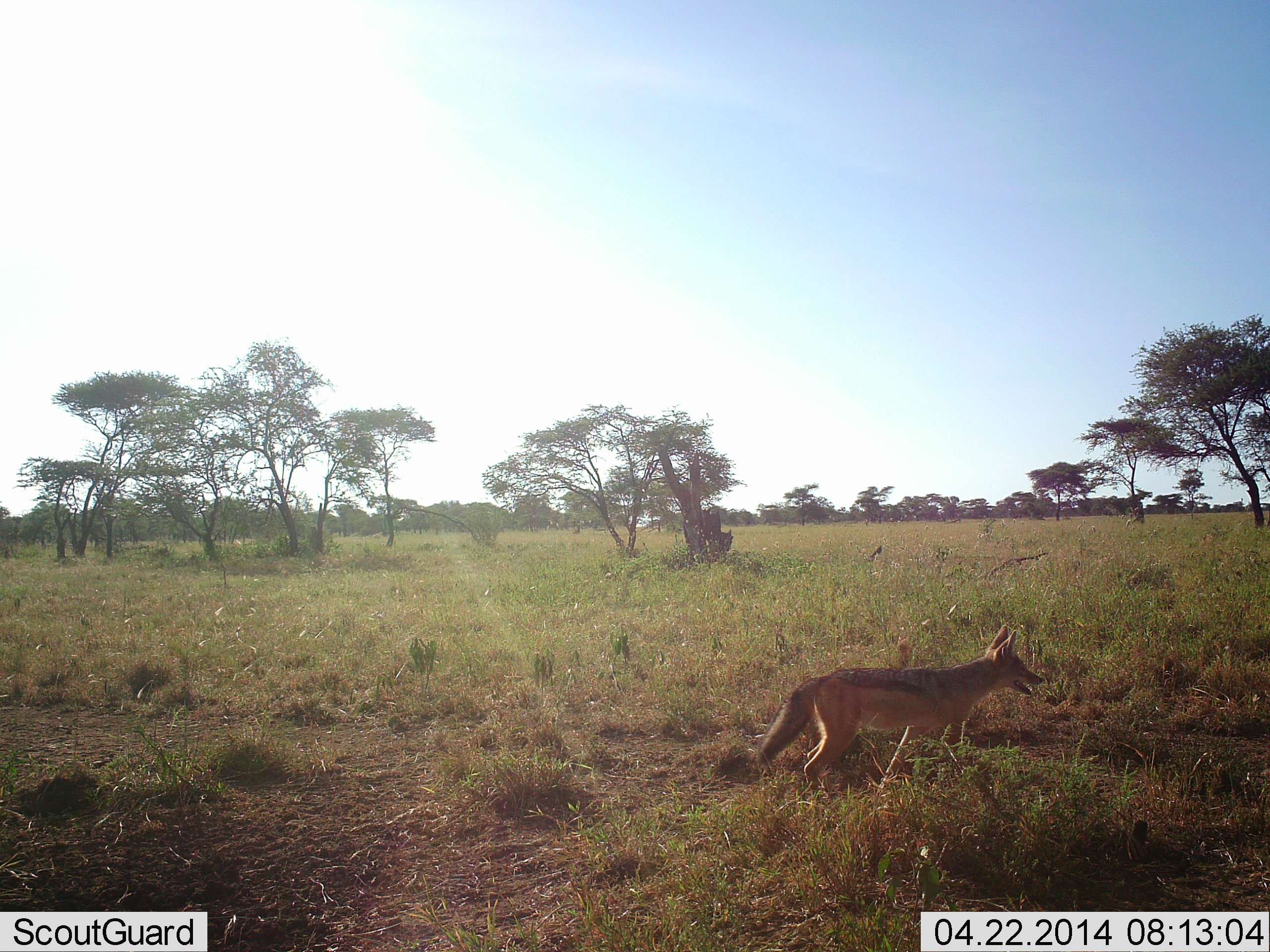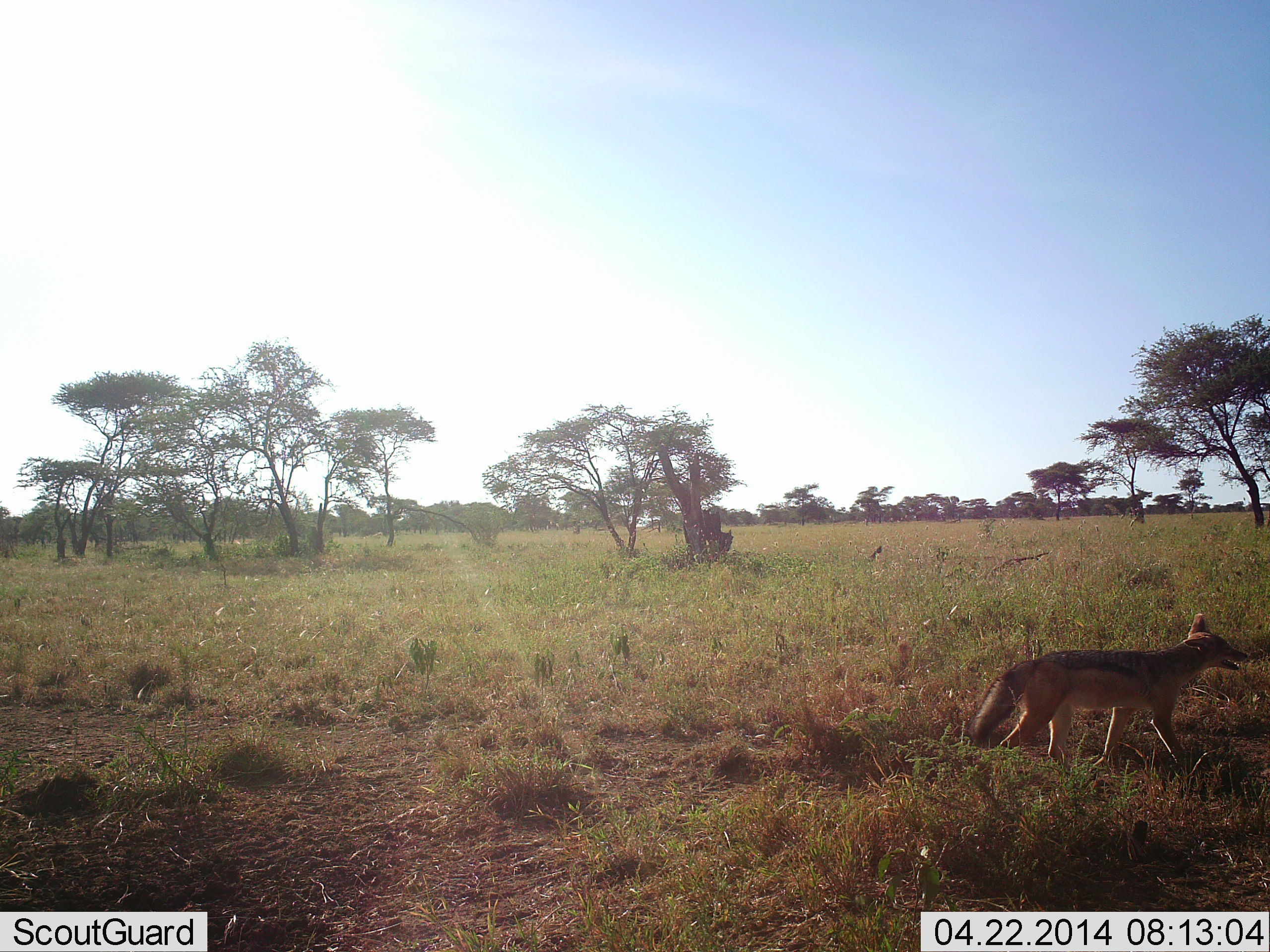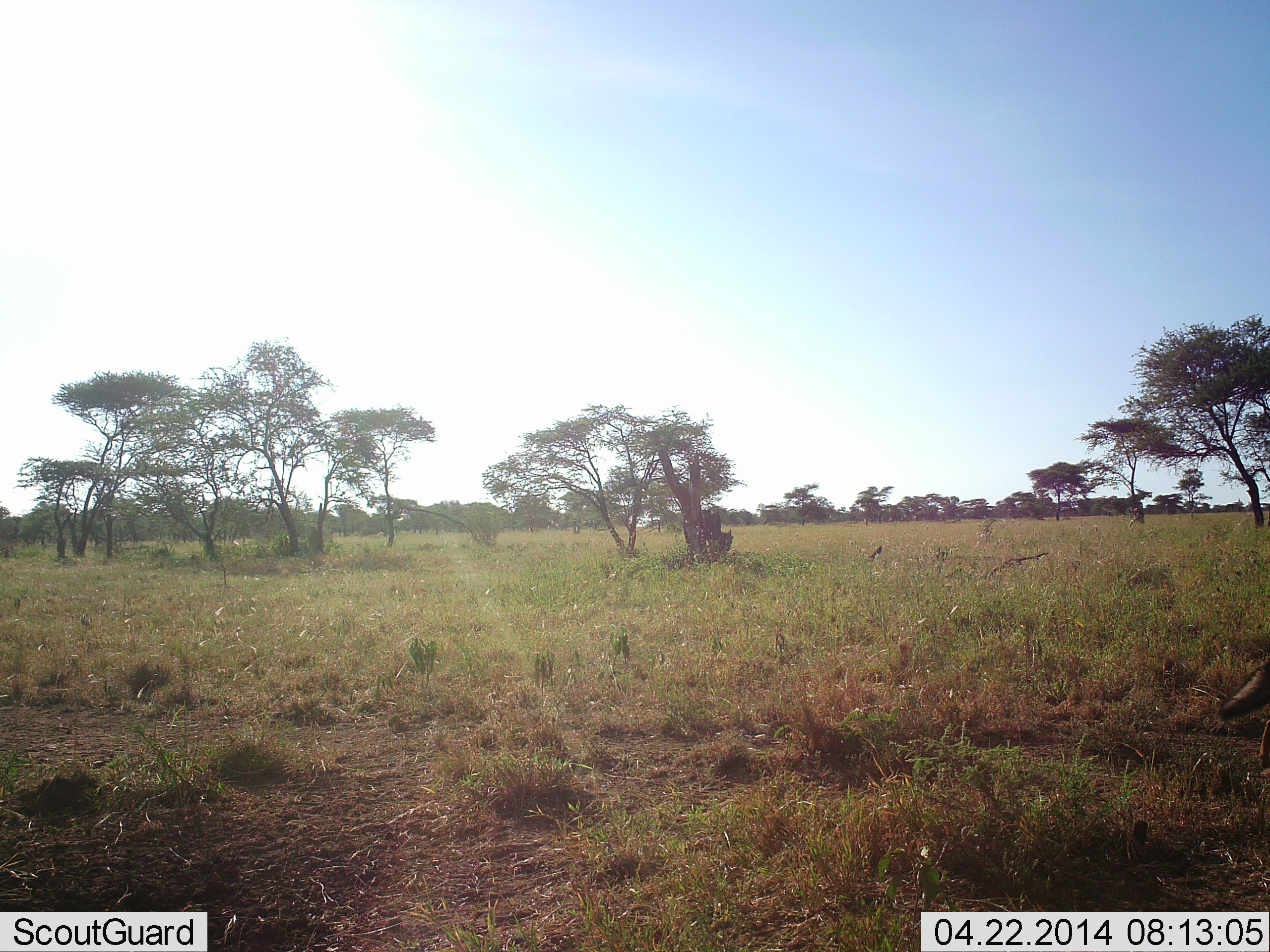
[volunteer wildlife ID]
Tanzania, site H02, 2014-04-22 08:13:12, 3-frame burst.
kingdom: Animalia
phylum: Chordata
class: Mammalia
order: Carnivora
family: Canidae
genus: Lupulella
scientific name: Lupulella mesomelas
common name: black-backed jackal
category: jackal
Jackal (black-backed jackal) (Lupulella mesomelas), count 1. Behavior (volunteer vote fractions): standing 20%, resting 0%, moving 90%, interacting 0%. Young present (vote fraction): 0%. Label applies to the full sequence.